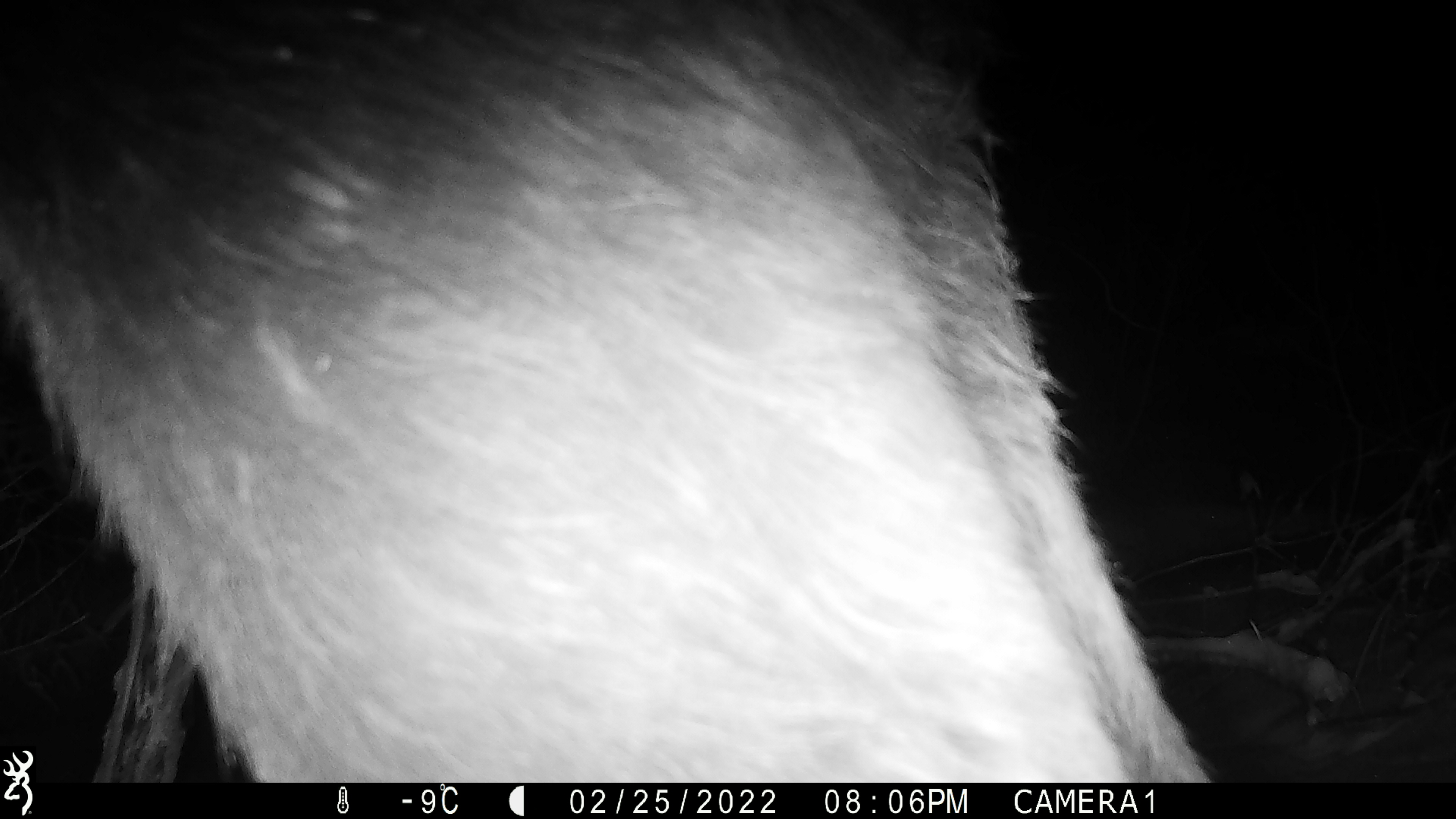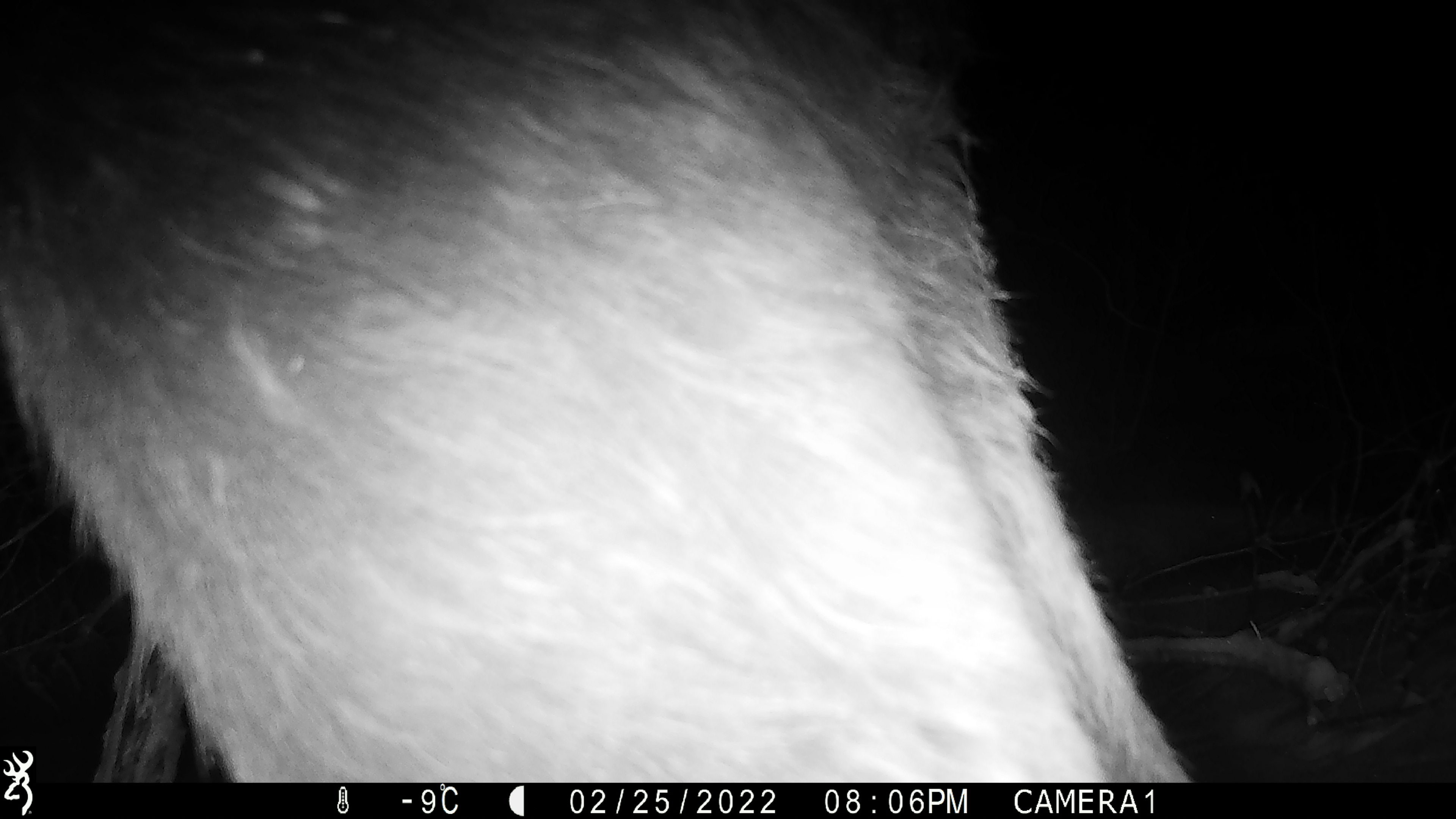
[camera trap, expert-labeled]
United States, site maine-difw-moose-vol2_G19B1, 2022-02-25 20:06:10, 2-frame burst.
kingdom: Animalia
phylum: Chordata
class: Mammalia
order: Artiodactyla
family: Cervidae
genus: Alces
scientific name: Alces alces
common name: moose